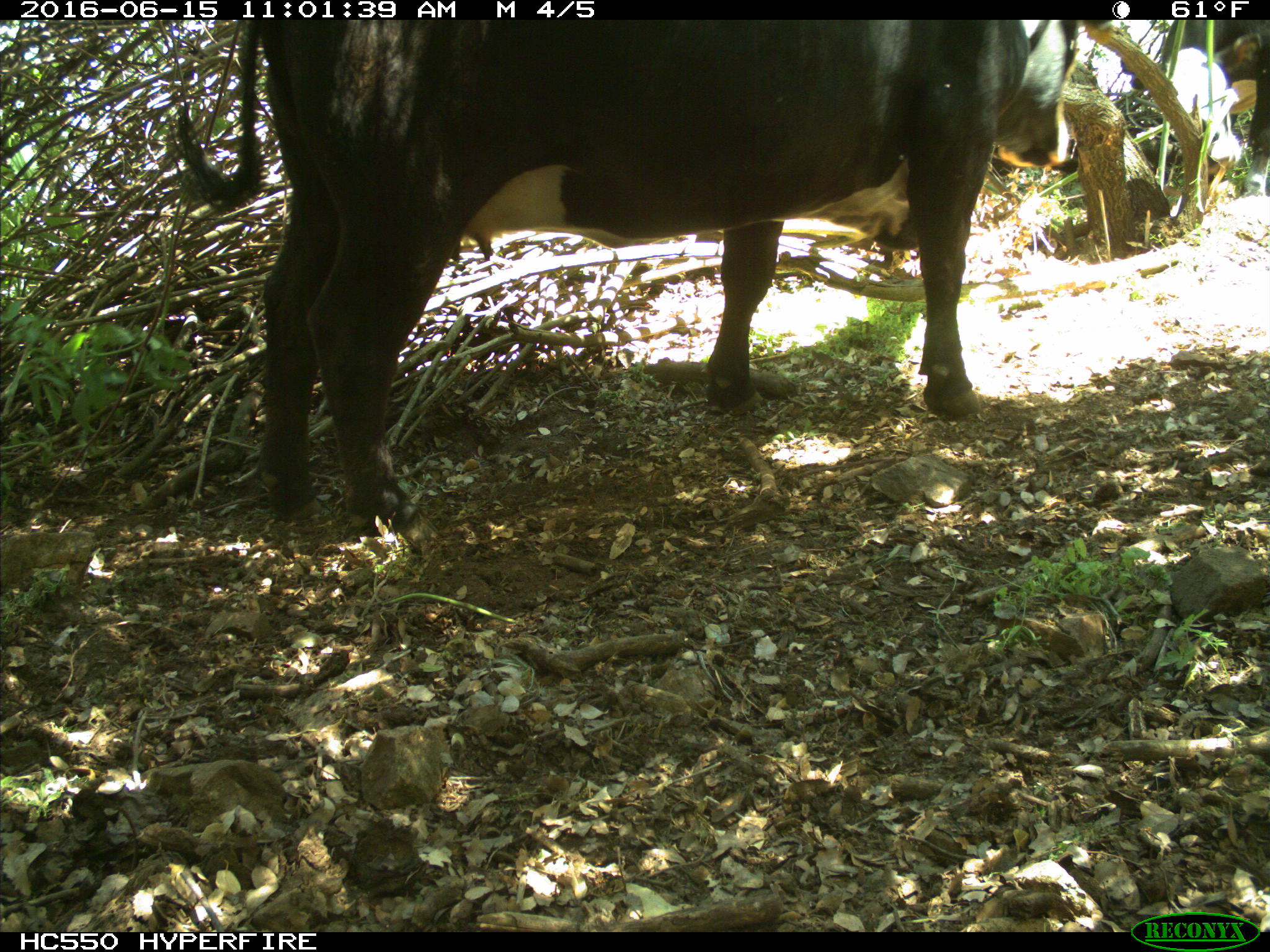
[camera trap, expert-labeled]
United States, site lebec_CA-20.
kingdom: Animalia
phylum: Chordata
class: Mammalia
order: Artiodactyla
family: Bovidae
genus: Bos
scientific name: Bos taurus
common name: domestic cow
Bos taurus (domestic cow).